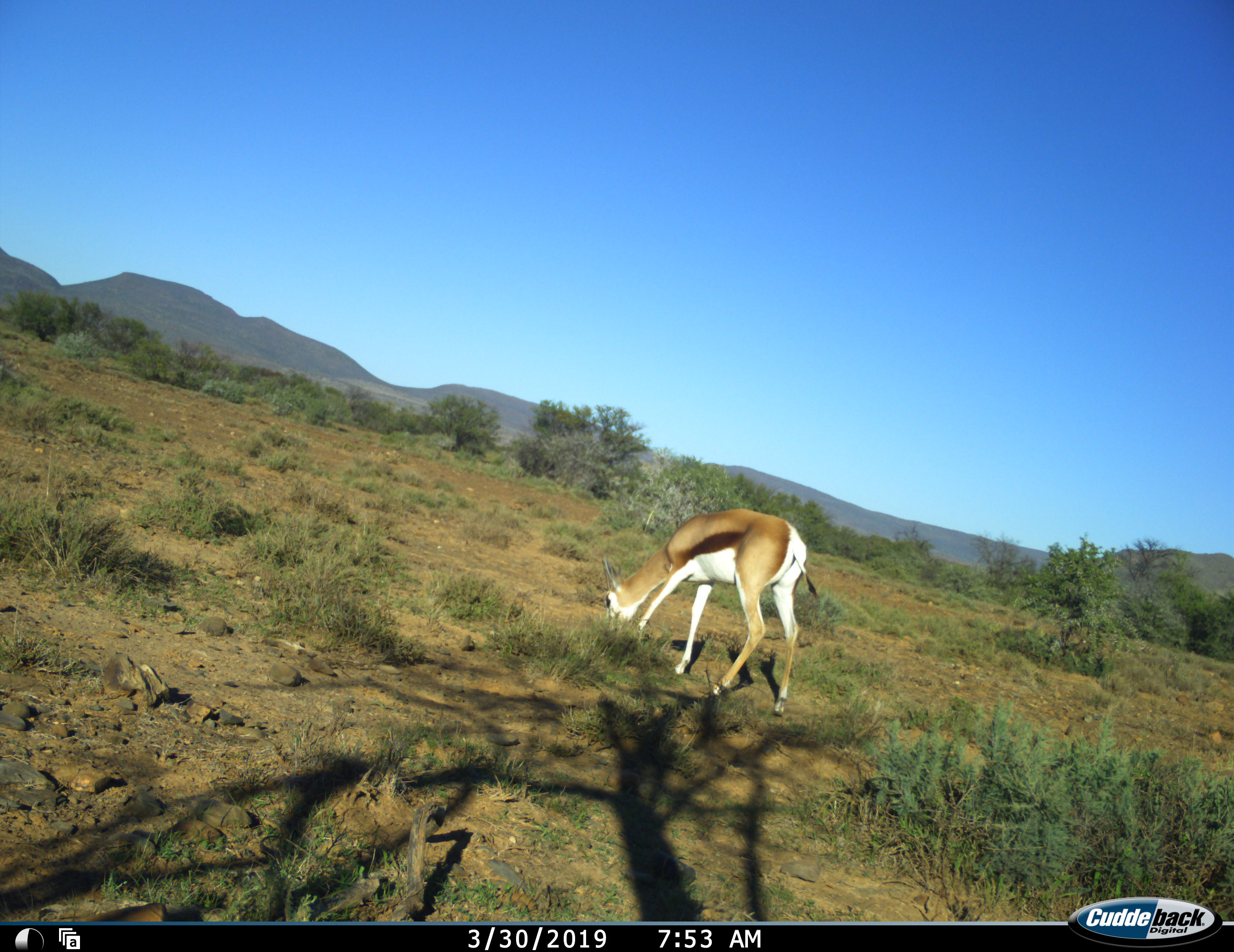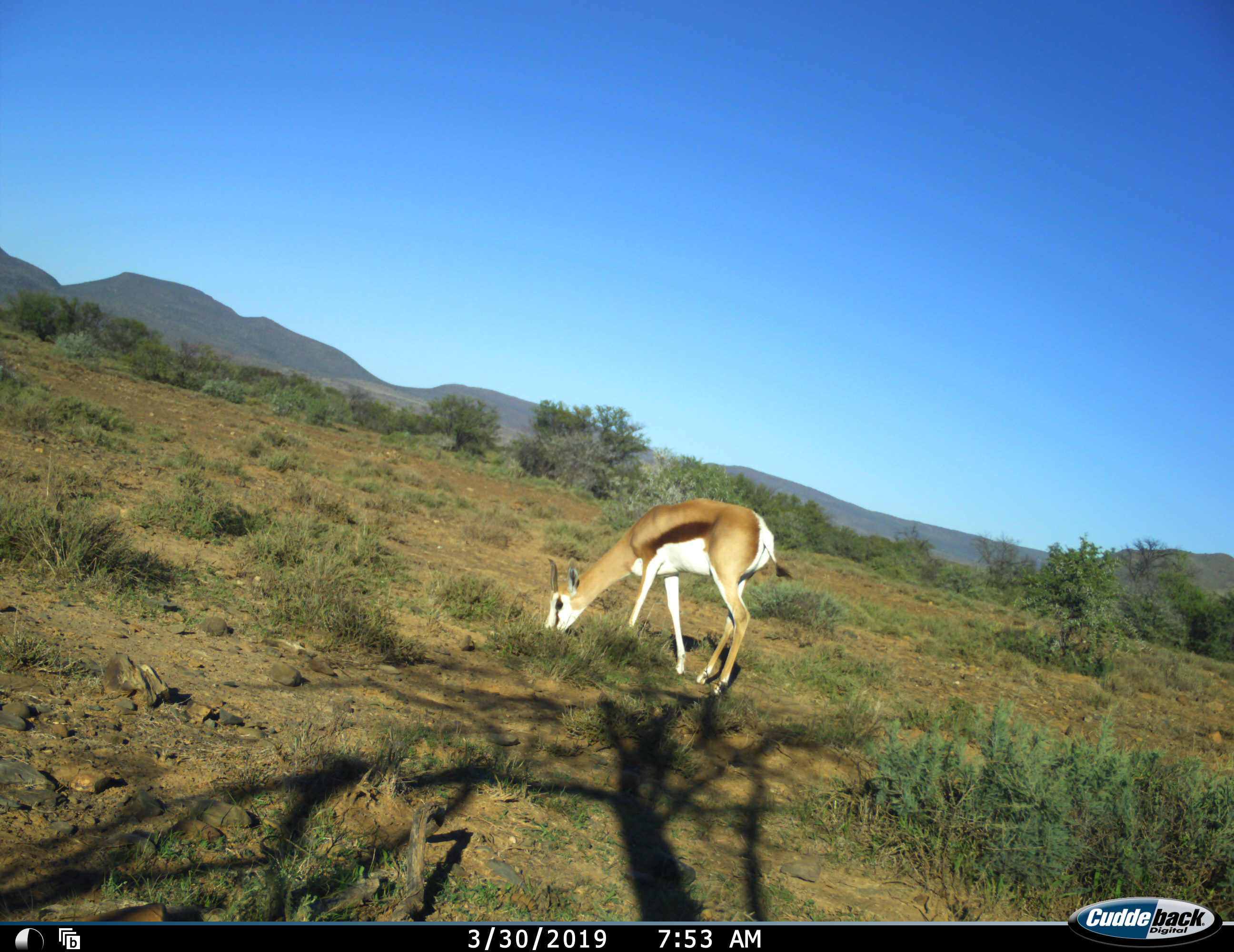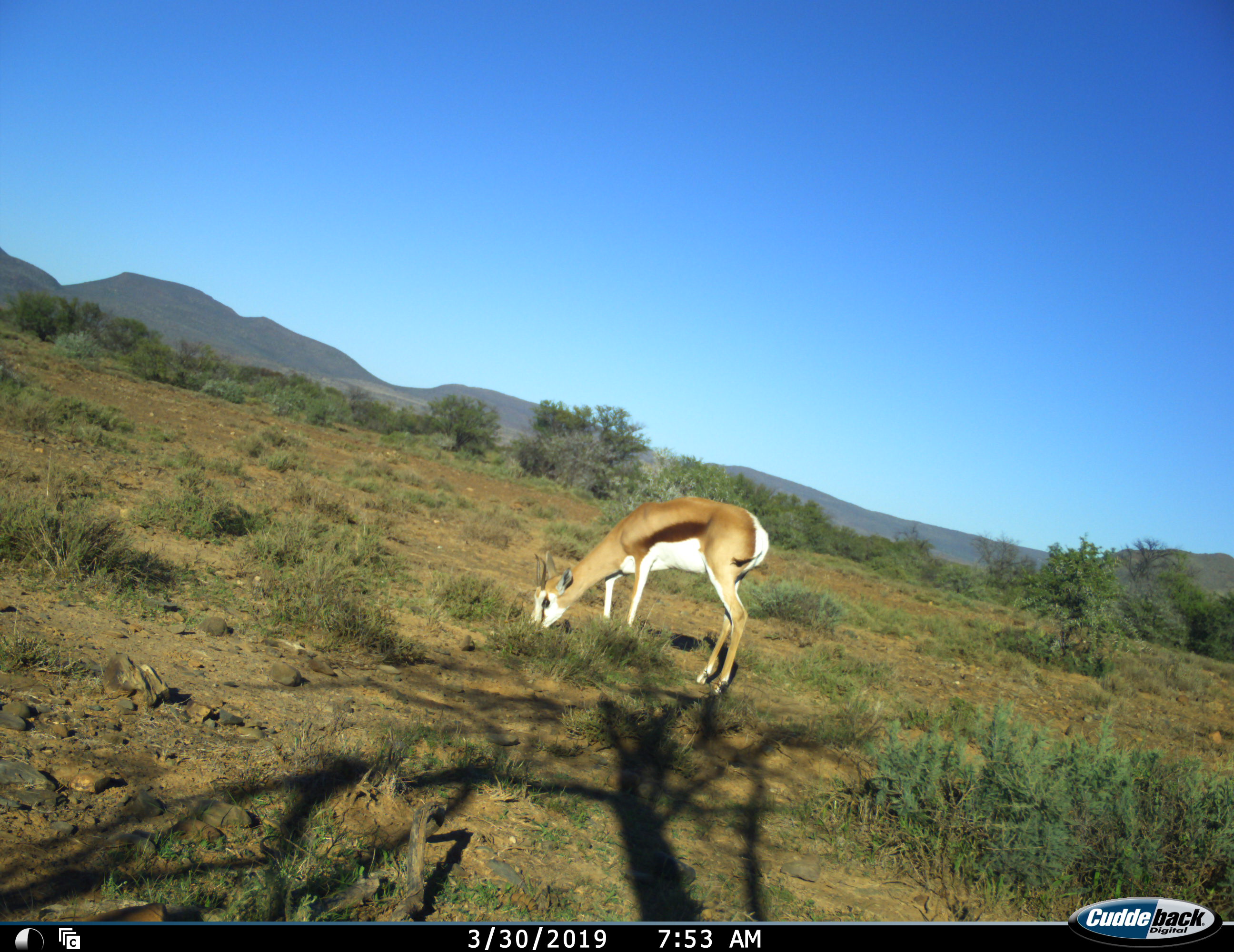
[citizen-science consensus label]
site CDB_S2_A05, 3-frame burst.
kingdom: Animalia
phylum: Chordata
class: Mammalia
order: Artiodactyla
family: Bovidae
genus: Antidorcas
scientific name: Antidorcas marsupialis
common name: springbok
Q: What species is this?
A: Springbok (Antidorcas marsupialis).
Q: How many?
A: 1.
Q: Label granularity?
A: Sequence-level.